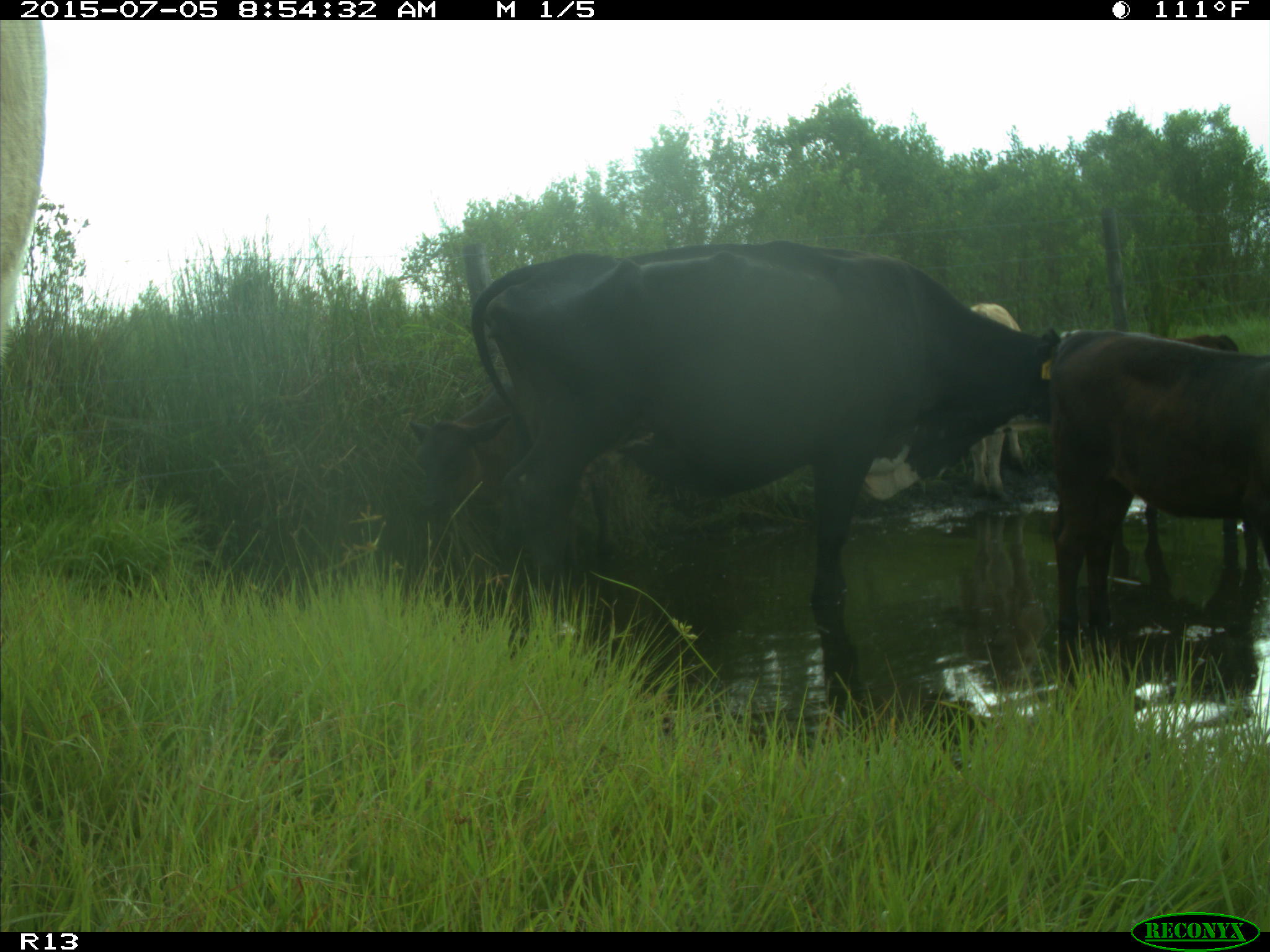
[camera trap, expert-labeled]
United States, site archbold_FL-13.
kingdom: Animalia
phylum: Chordata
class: Mammalia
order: Artiodactyla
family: Bovidae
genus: Bos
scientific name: Bos taurus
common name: domestic cow